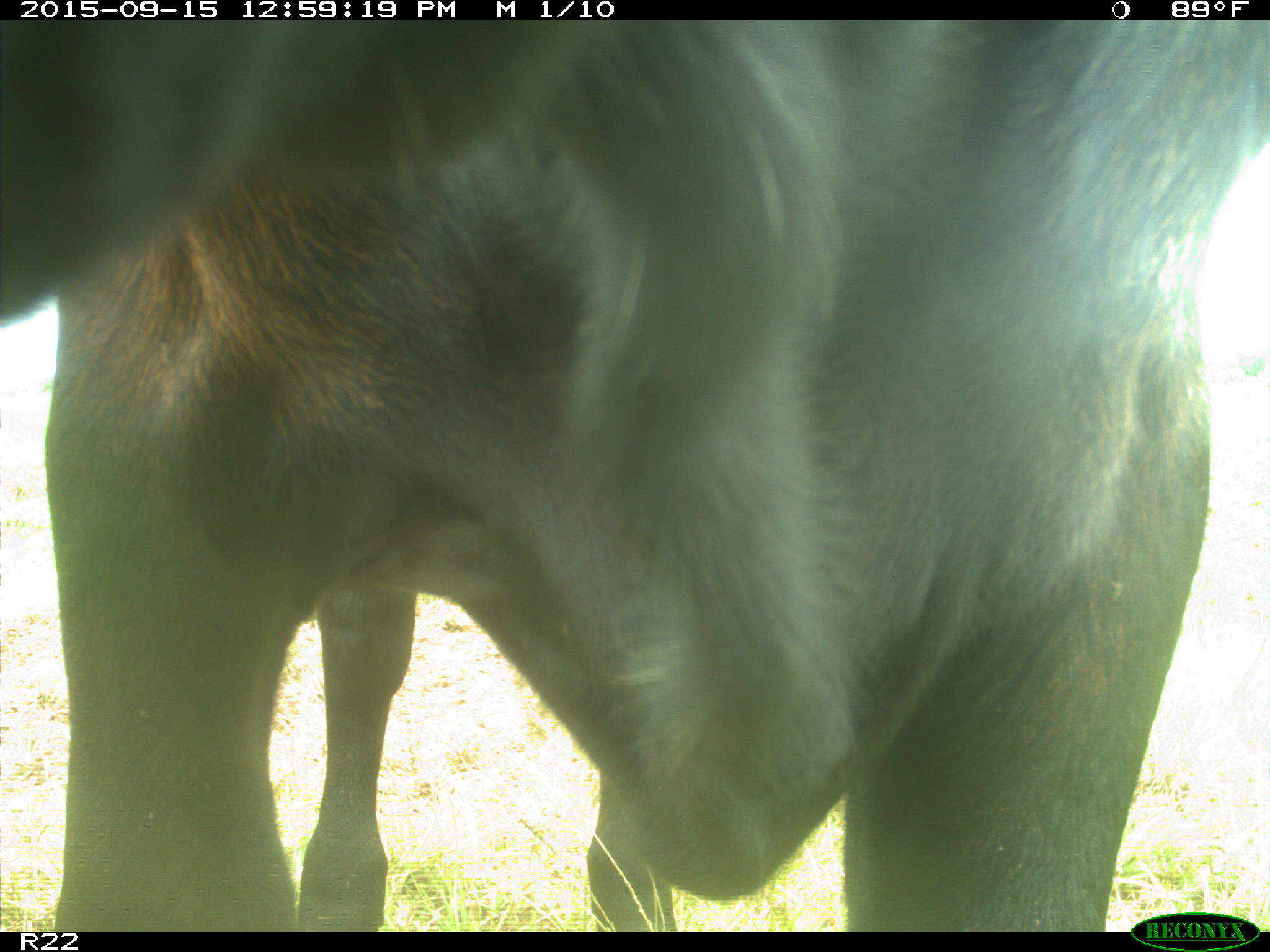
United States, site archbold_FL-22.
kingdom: Animalia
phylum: Chordata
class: Mammalia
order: Artiodactyla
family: Bovidae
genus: Bos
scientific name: Bos taurus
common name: domestic cow